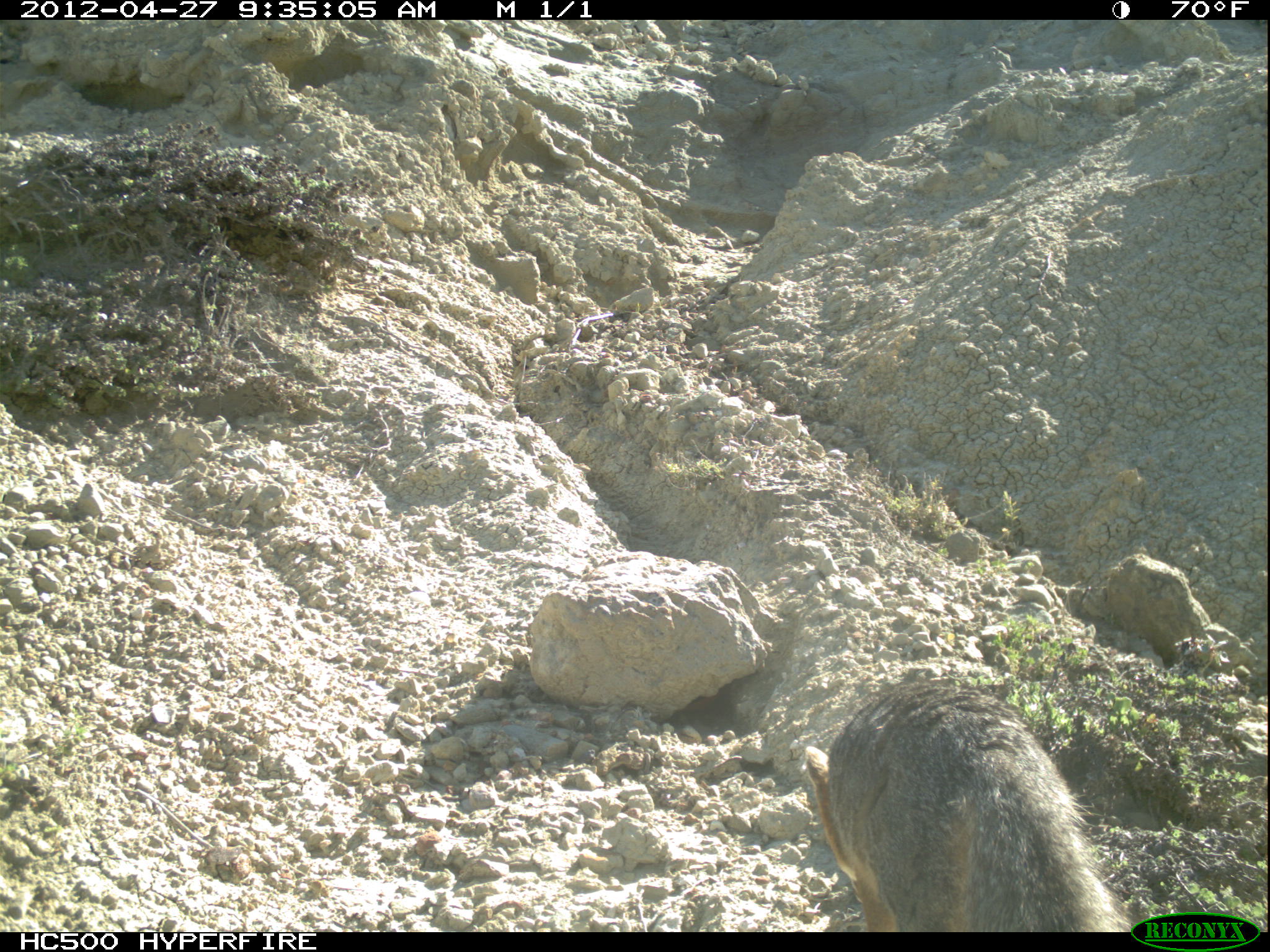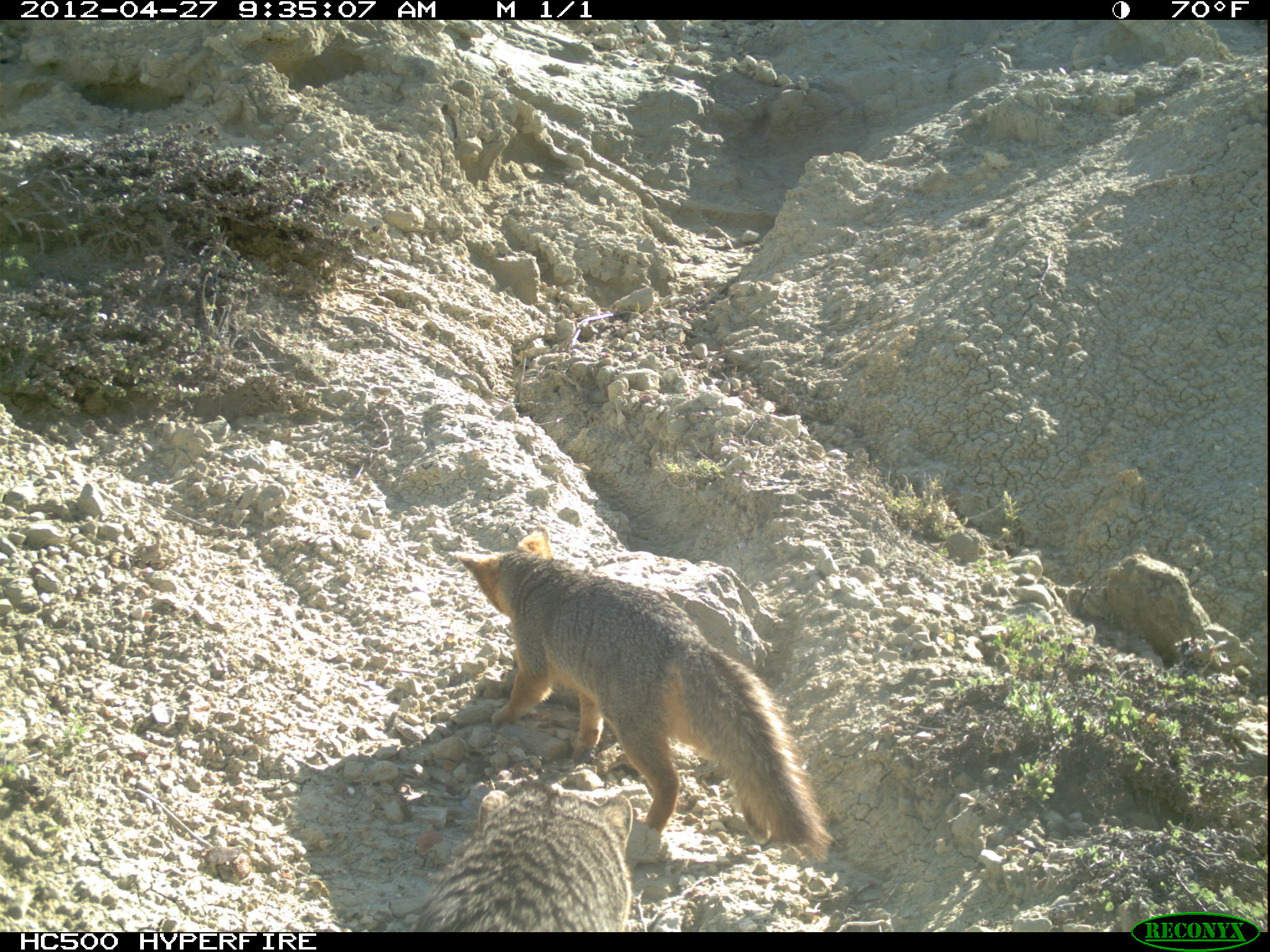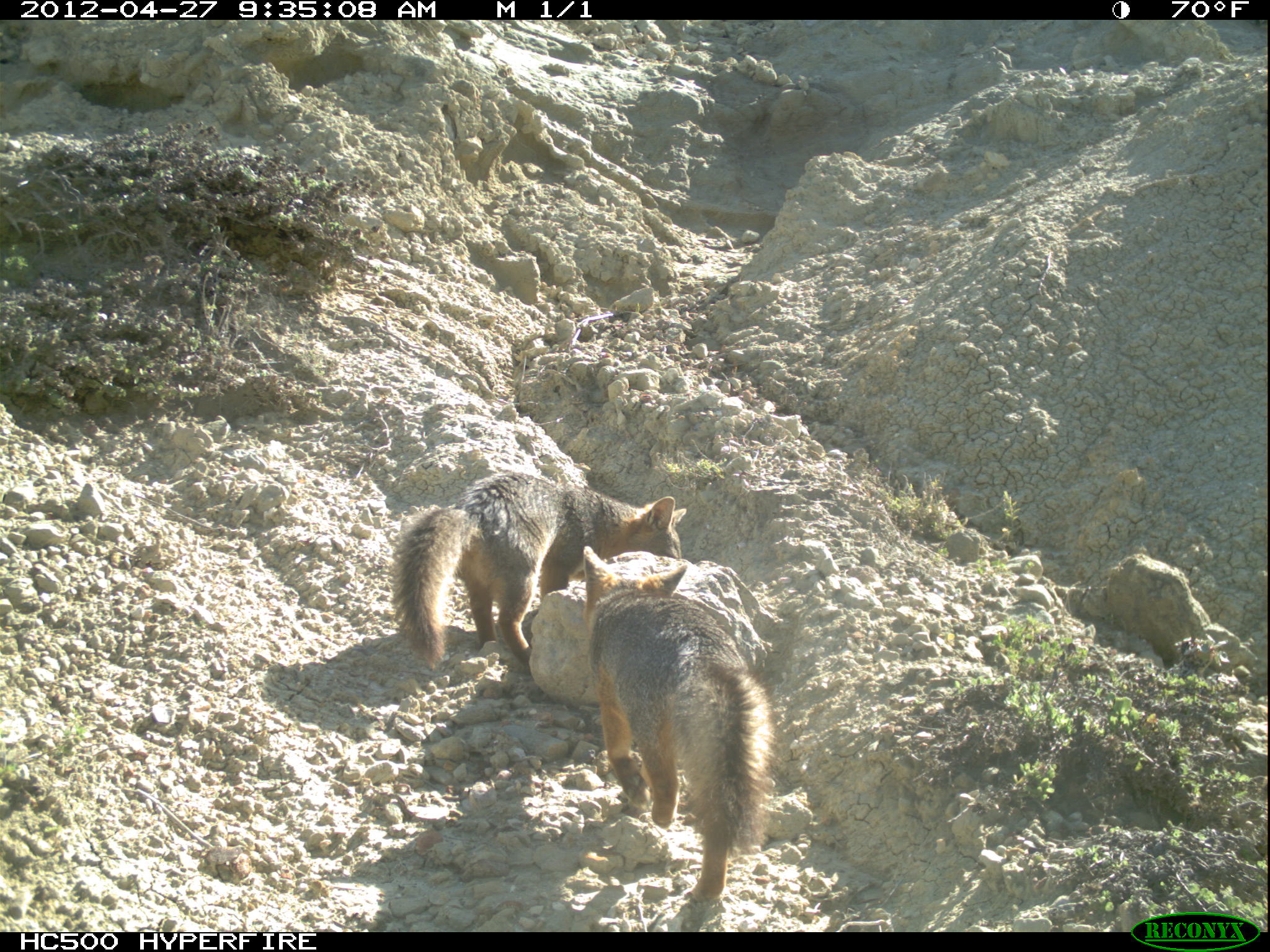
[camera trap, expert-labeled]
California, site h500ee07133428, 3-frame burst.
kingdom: Animalia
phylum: Chordata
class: Mammalia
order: Carnivora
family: Canidae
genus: Urocyon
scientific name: Urocyon littoralis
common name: island fox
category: fox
Fox (island fox) (Urocyon littoralis).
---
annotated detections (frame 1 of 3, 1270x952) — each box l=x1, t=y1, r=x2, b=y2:
fox: l=804, t=679, r=1132, b=932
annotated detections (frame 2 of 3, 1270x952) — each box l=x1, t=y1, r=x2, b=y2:
fox: l=453, t=524, r=836, b=863; l=410, t=778, r=633, b=932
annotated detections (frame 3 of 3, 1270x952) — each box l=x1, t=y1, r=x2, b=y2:
fox: l=581, t=546, r=778, b=898; l=388, t=470, r=686, b=668